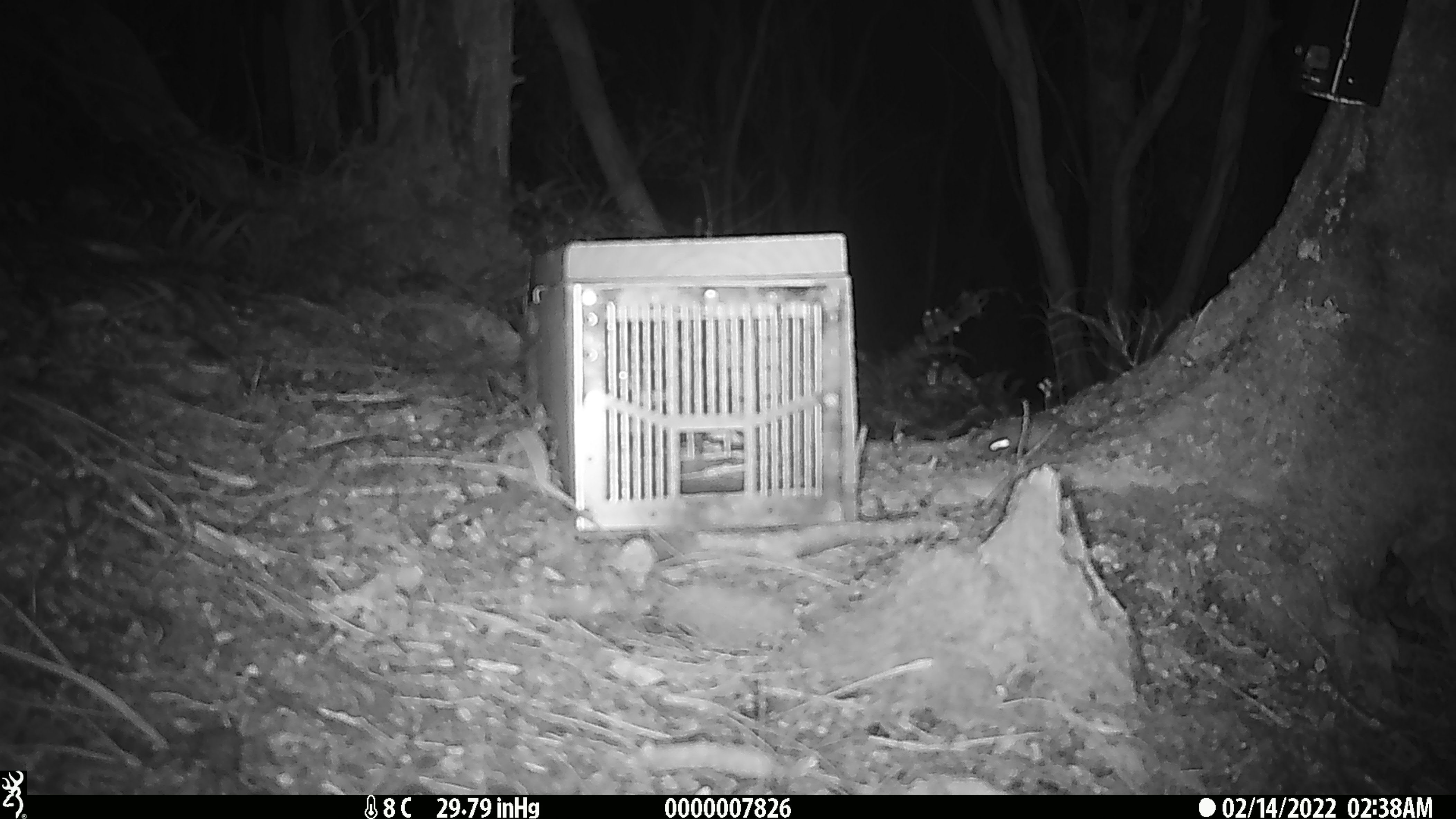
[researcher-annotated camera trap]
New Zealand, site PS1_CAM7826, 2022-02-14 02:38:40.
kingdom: Animalia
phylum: Chordata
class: Mammalia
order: Rodentia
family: Muridae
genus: Mus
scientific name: Mus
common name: mouse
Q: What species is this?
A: Mouse (Mus).